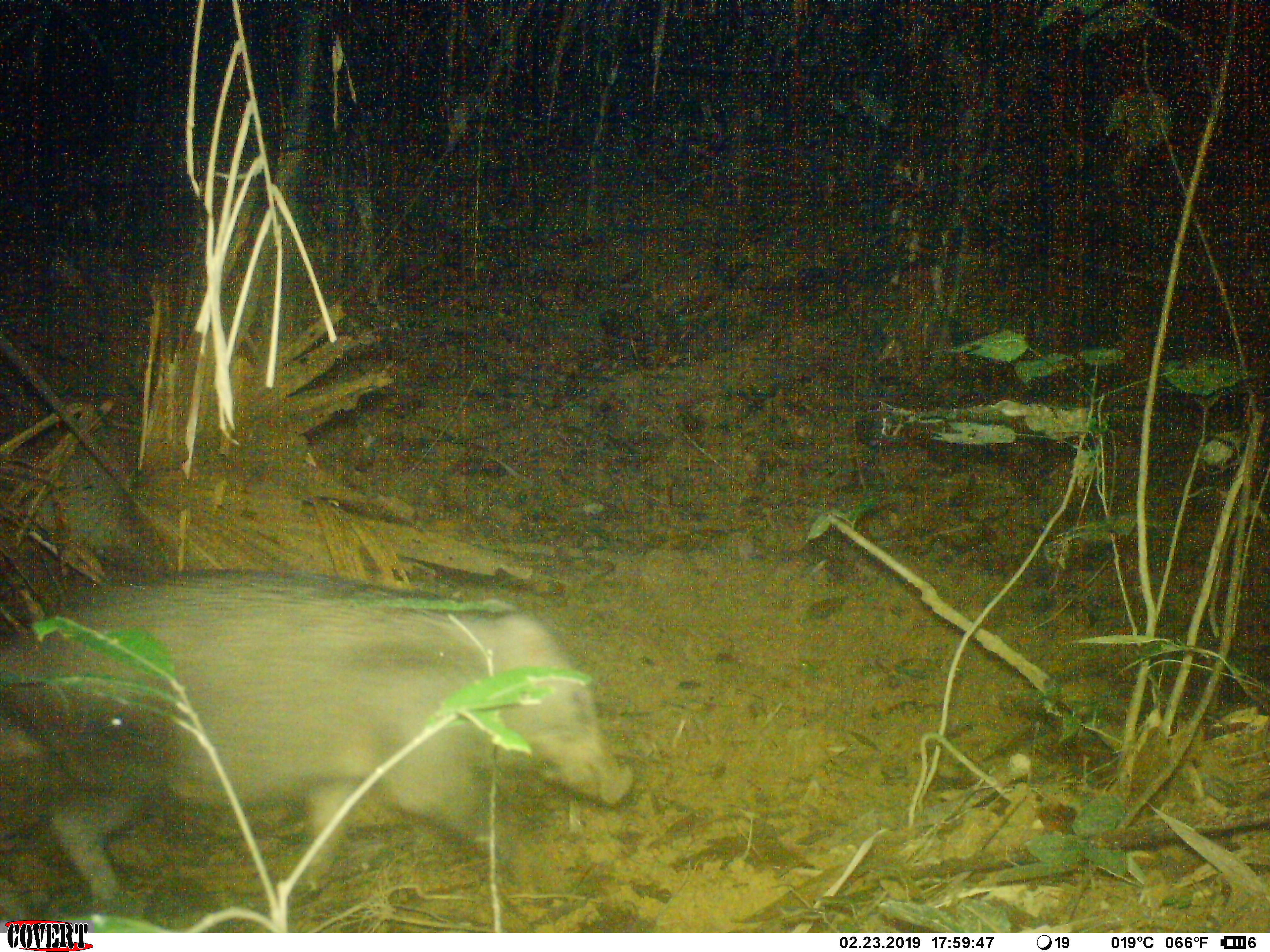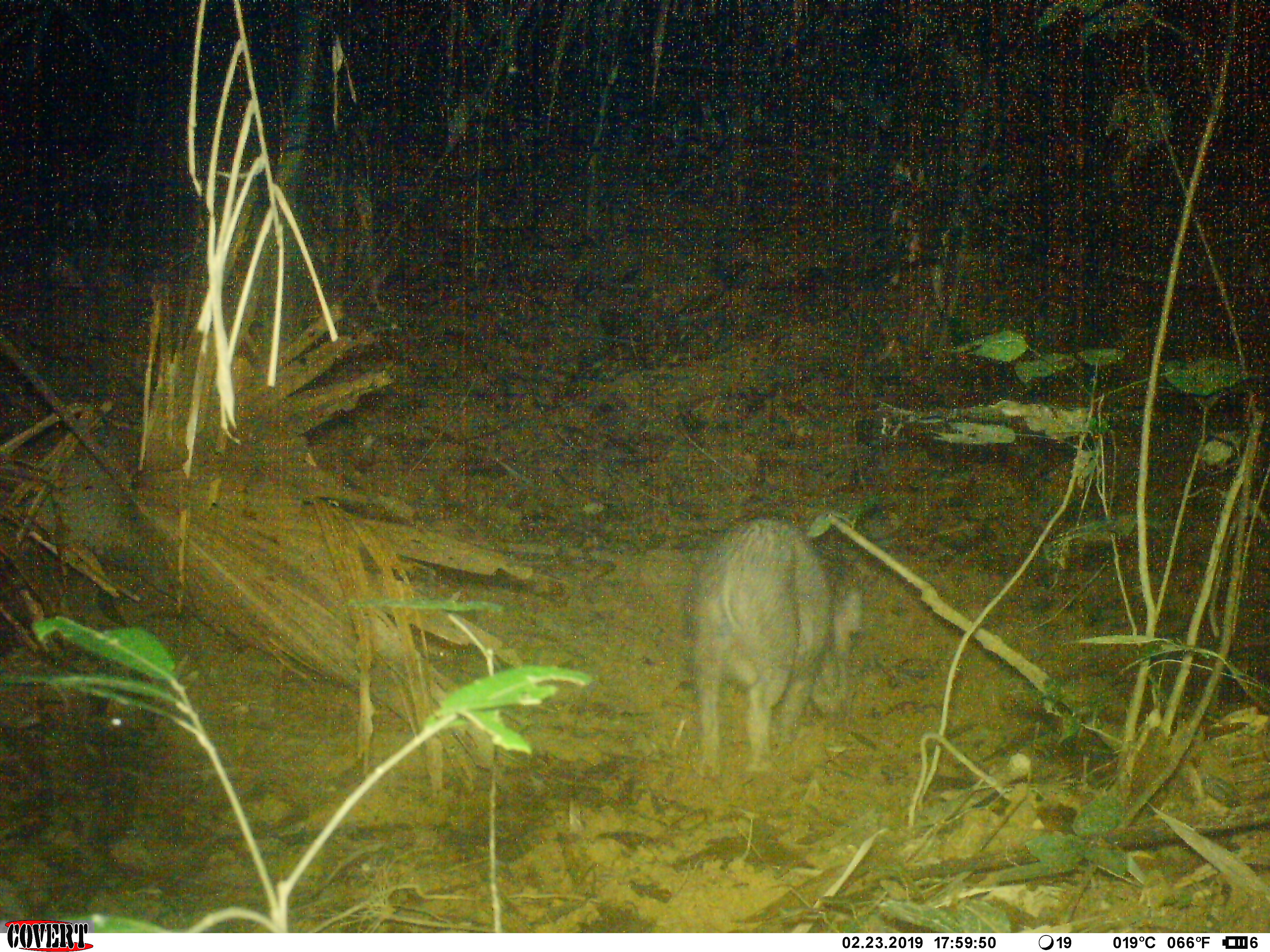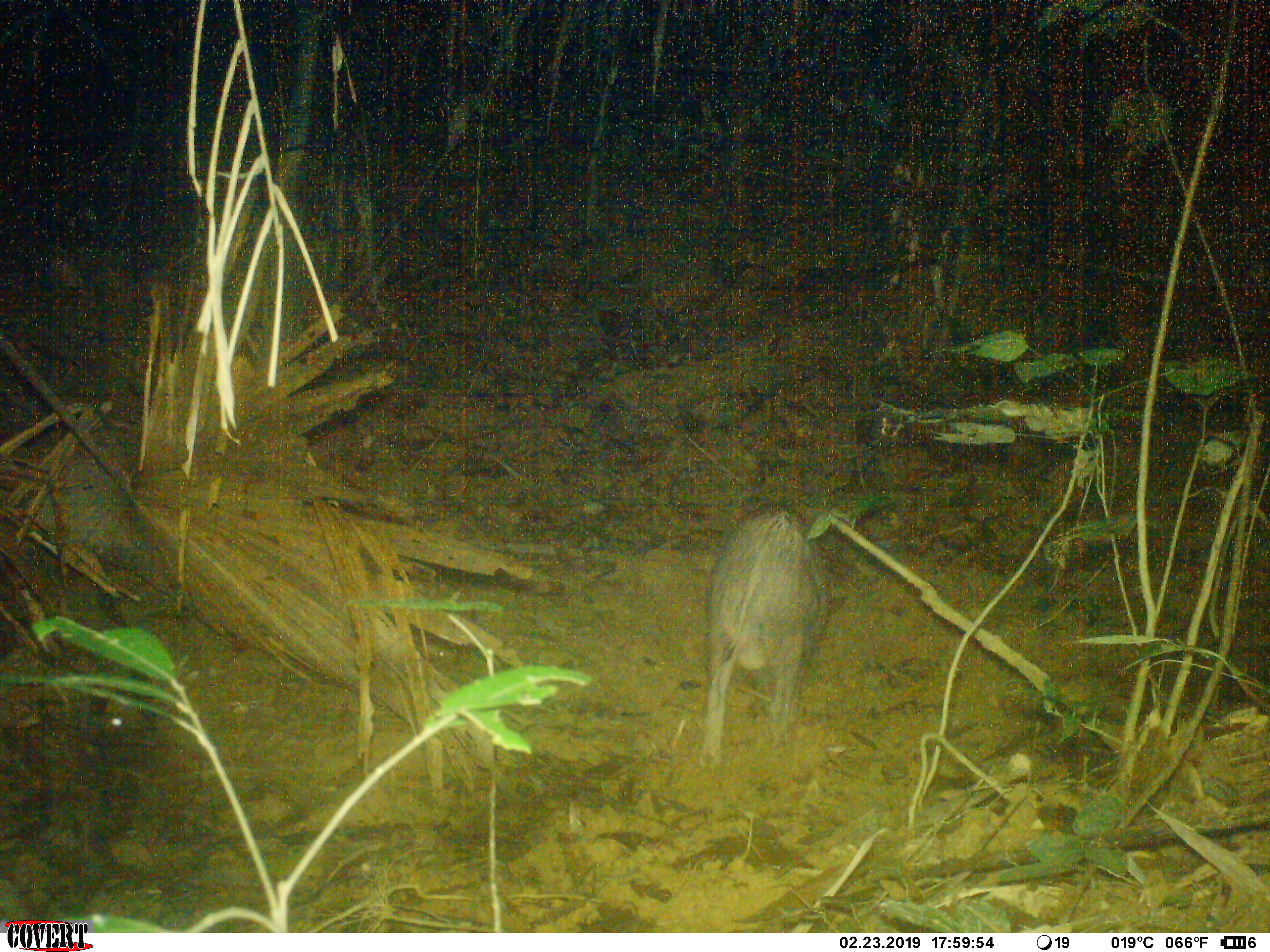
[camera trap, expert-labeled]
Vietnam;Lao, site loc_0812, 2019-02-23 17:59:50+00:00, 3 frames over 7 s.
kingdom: Animalia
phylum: Chordata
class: Mammalia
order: Artiodactyla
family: Suidae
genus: Sus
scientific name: Sus scrofa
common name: eurasian wild pig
Eurasian wild pig (Sus scrofa). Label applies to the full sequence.